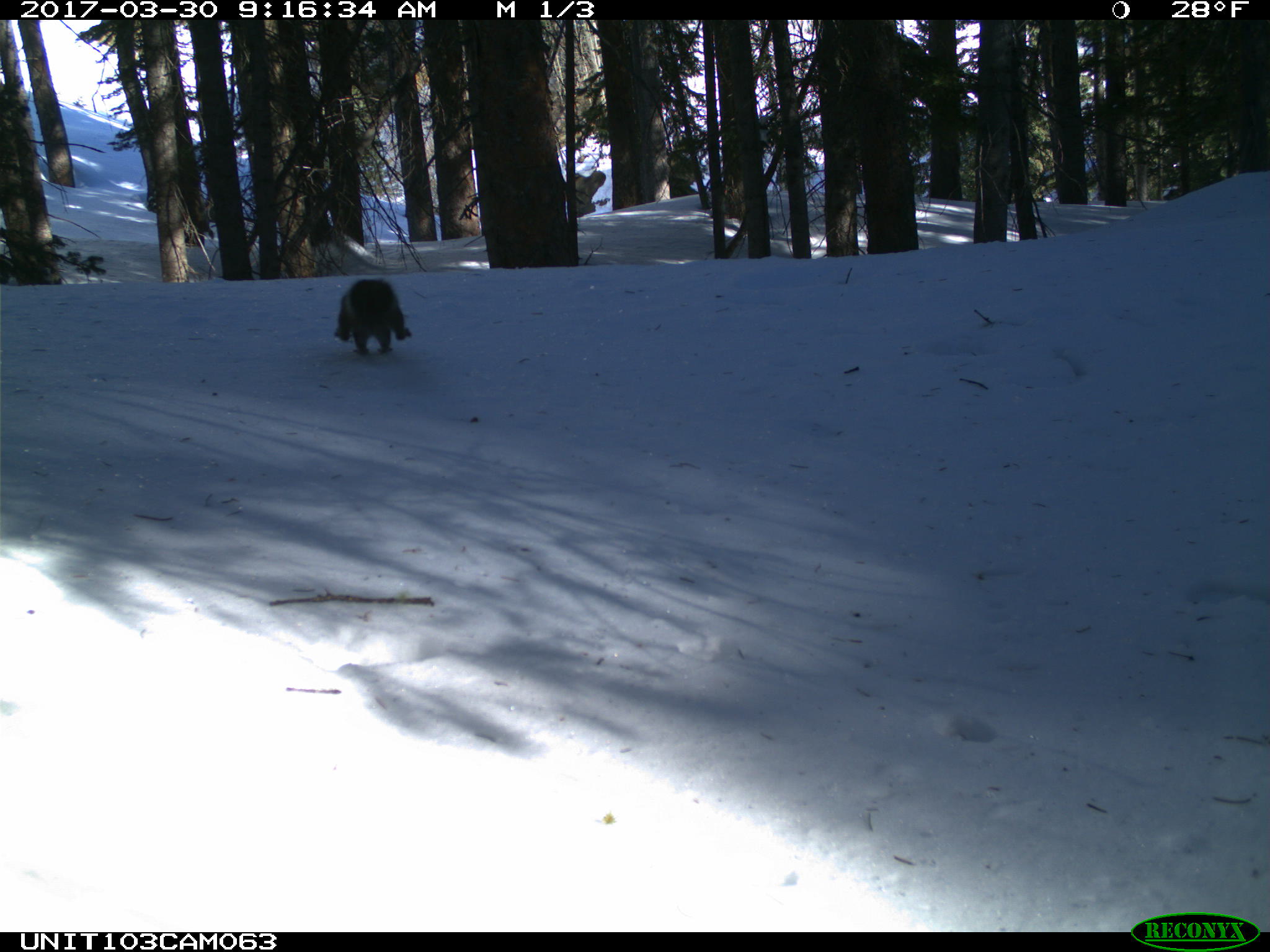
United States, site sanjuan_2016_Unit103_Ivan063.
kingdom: Animalia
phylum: Chordata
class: Mammalia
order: Rodentia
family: Sciuridae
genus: Tamiasciurus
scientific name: Tamiasciurus hudsonicus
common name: american red squirrel